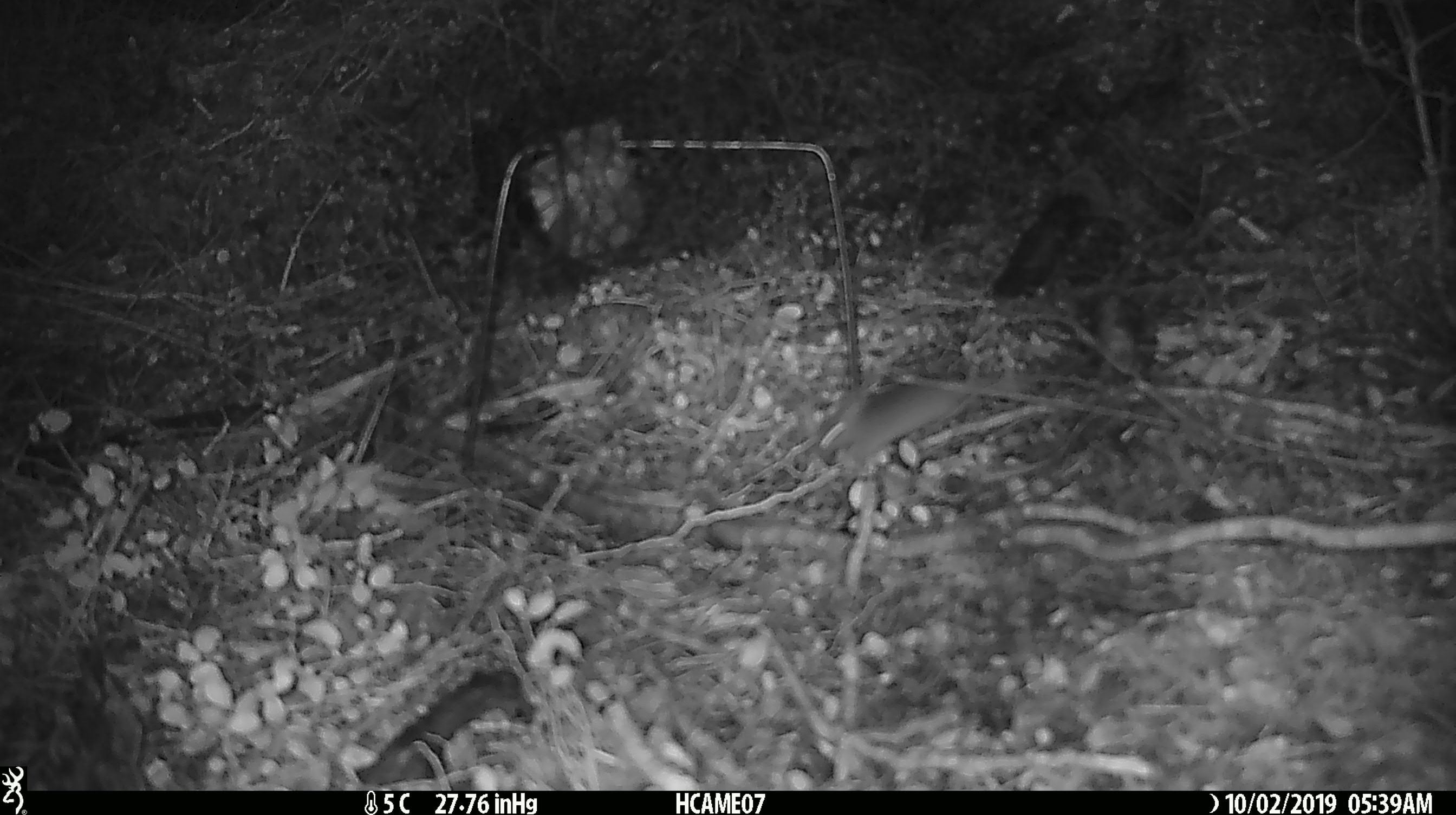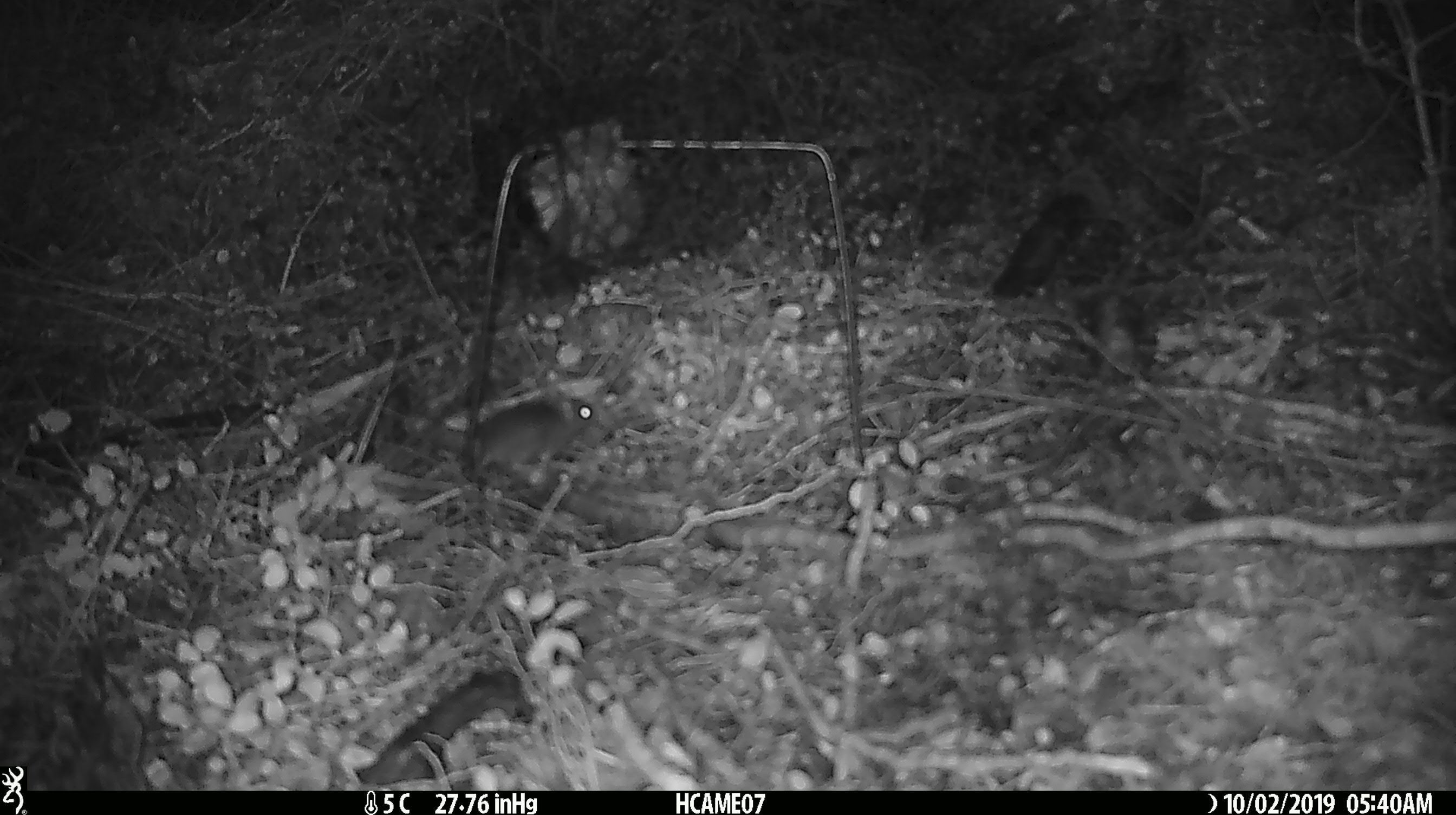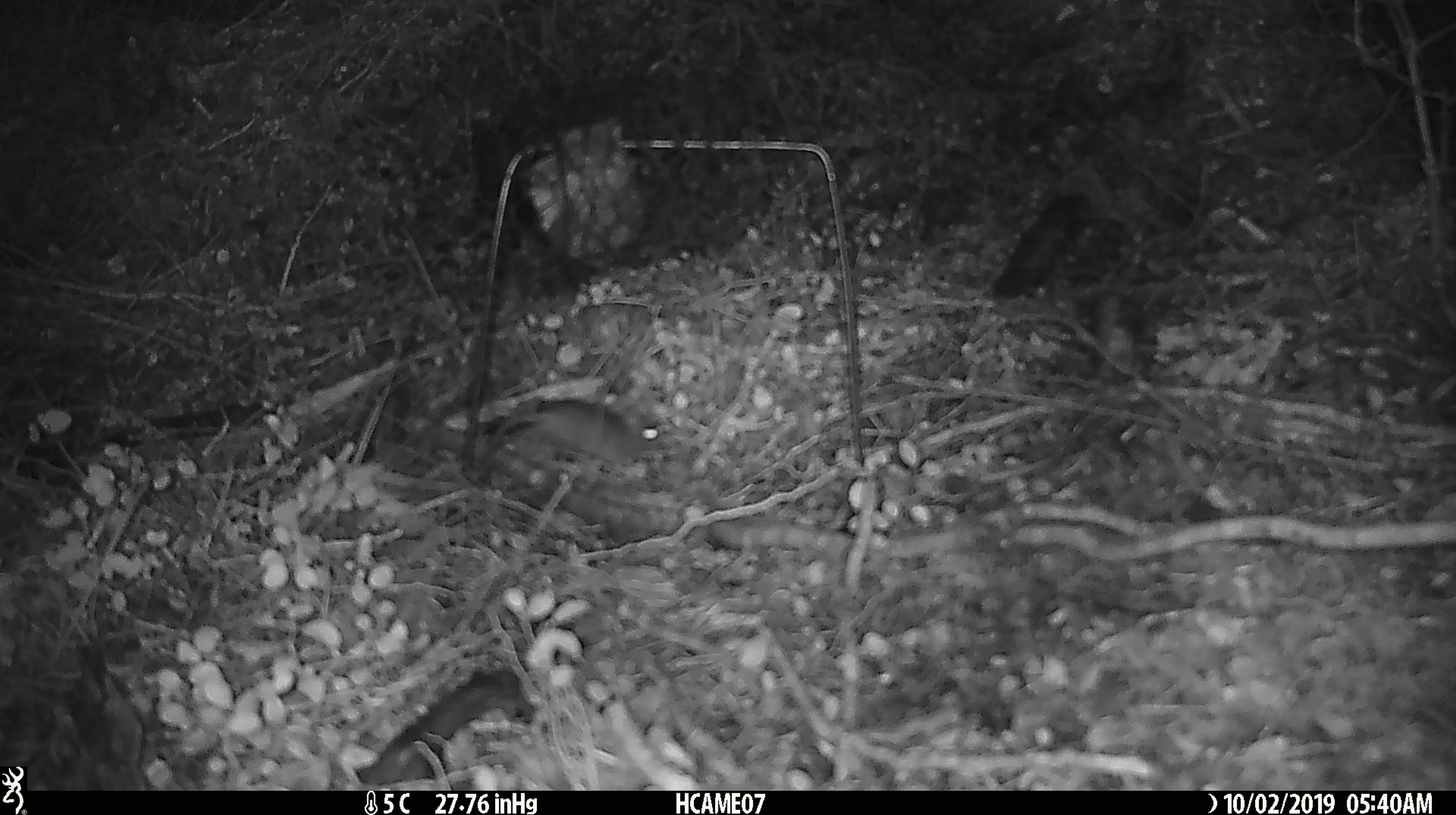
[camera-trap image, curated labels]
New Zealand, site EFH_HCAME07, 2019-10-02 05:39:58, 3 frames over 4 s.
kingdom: Animalia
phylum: Chordata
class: Mammalia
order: Rodentia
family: Muridae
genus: Mus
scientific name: Mus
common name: mouse